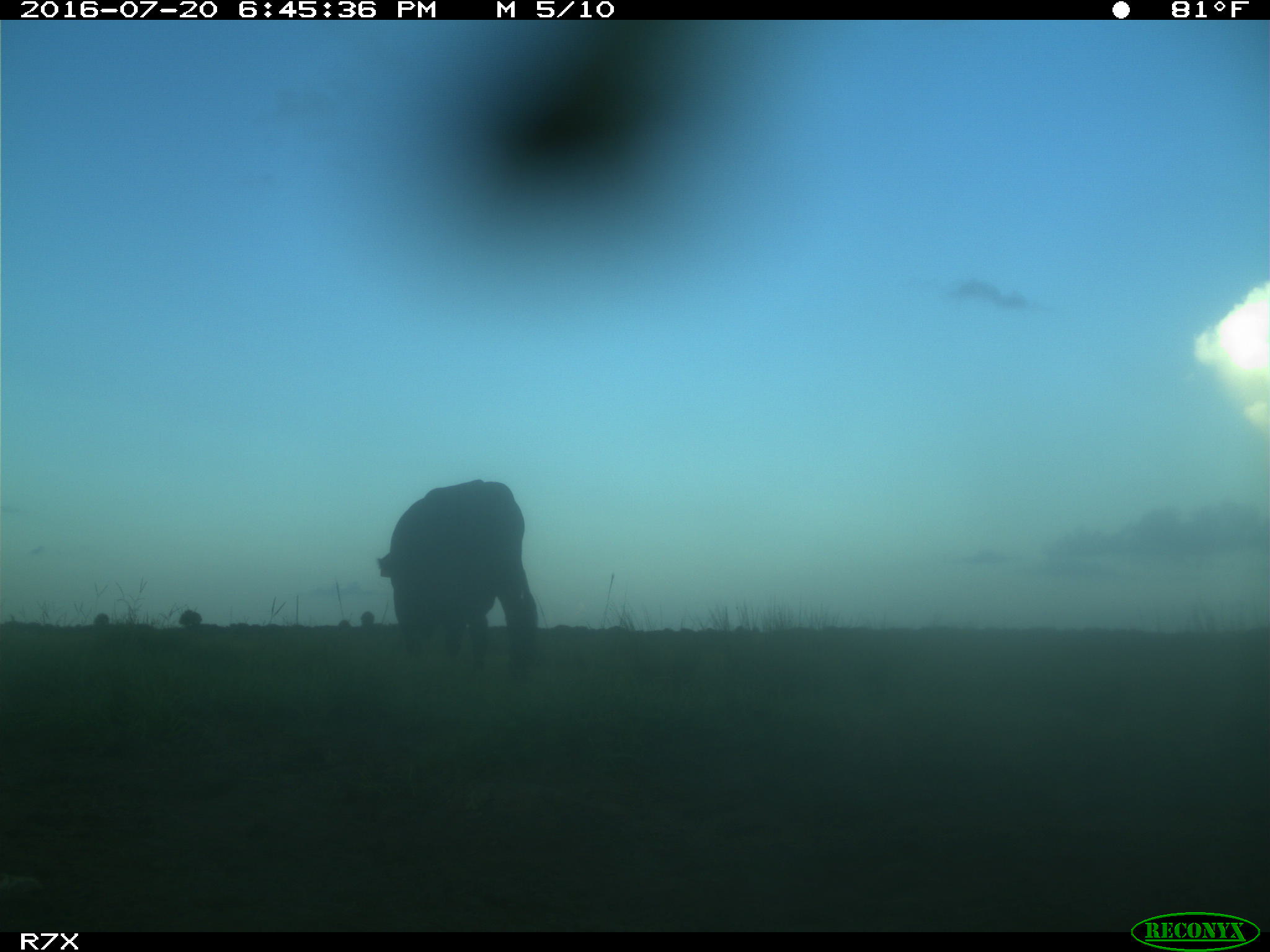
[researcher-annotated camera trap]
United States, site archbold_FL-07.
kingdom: Animalia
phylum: Chordata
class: Mammalia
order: Artiodactyla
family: Bovidae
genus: Bos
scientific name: Bos taurus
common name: domestic cow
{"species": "Bos taurus (domestic cow)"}